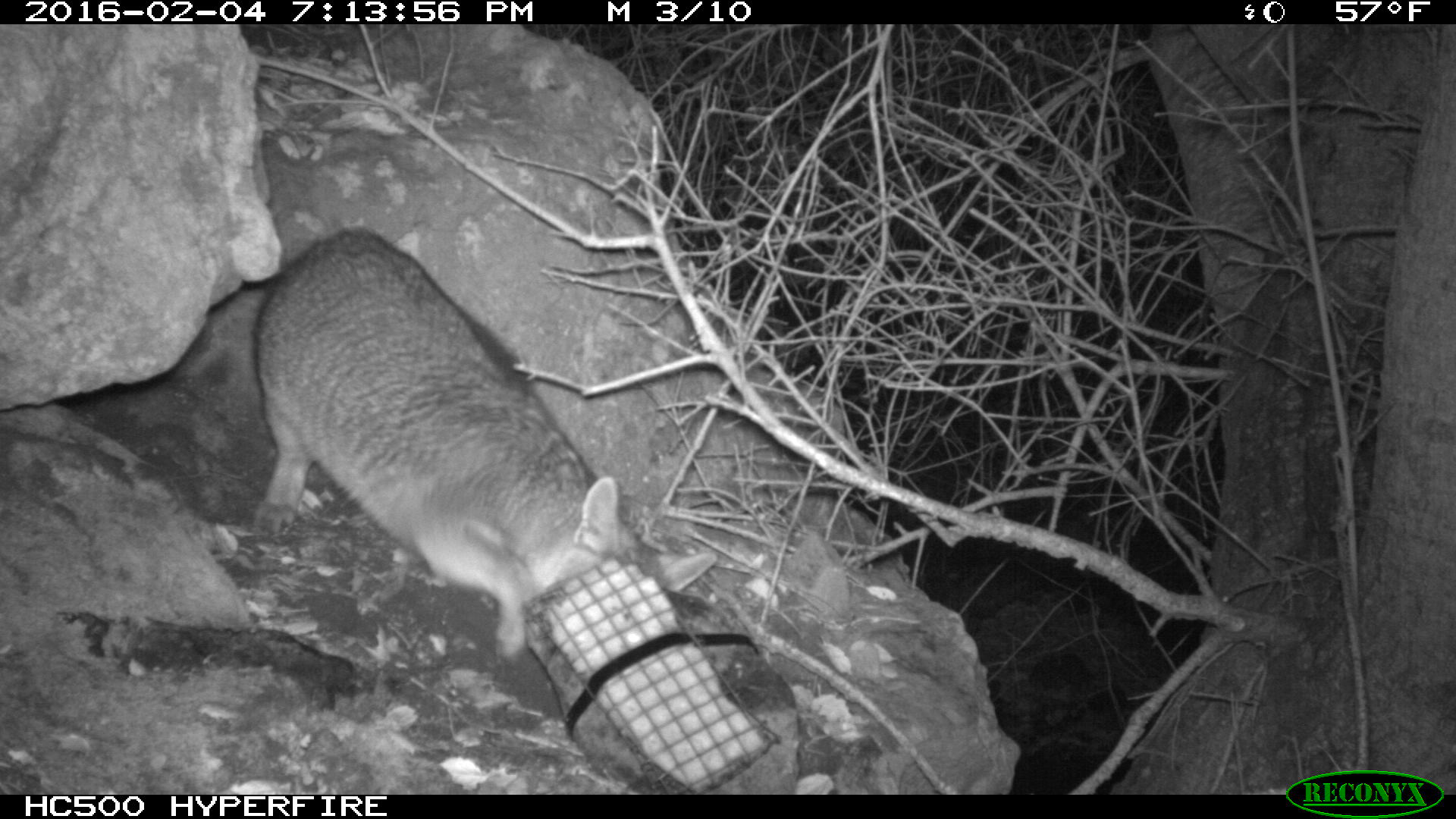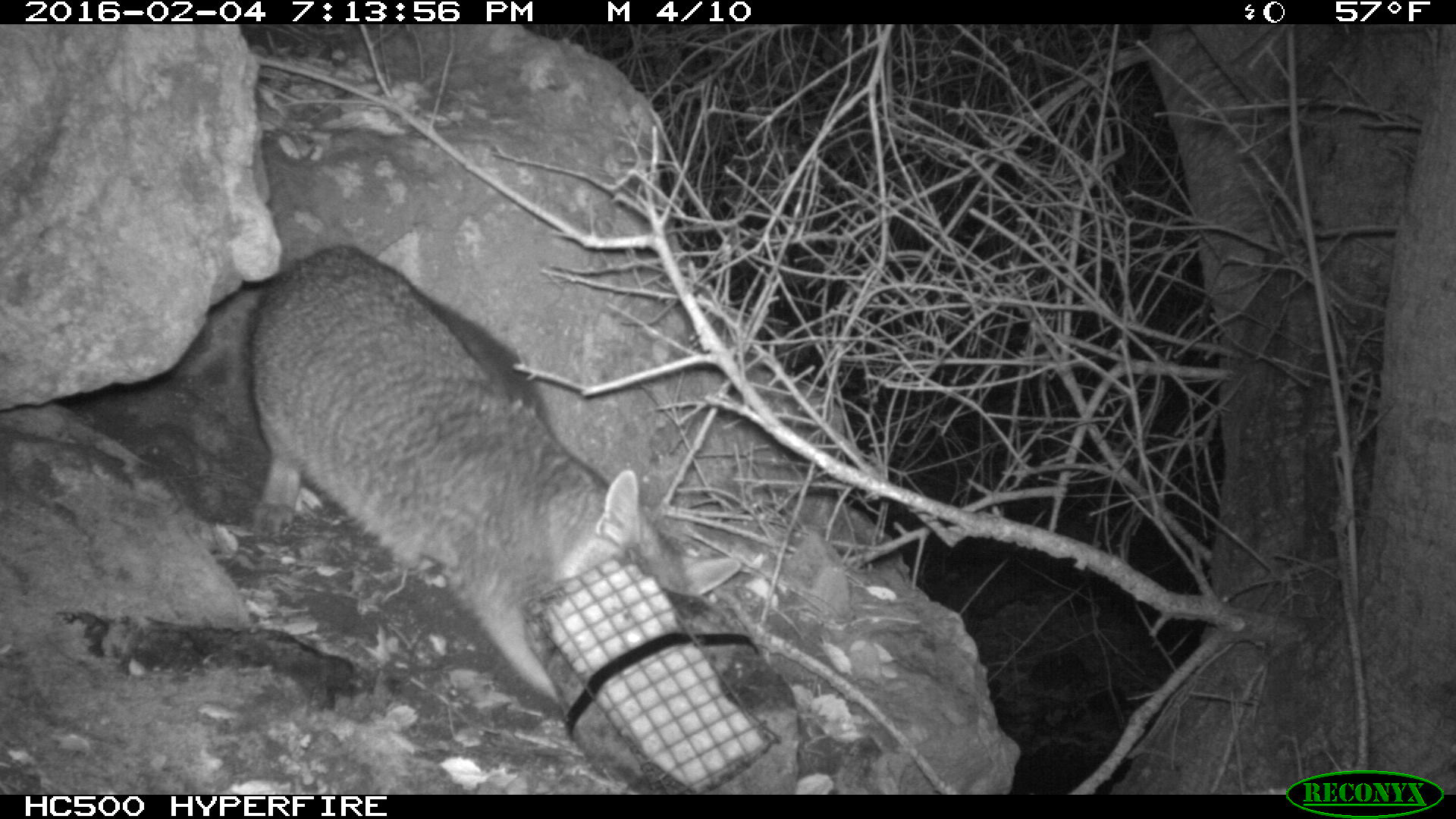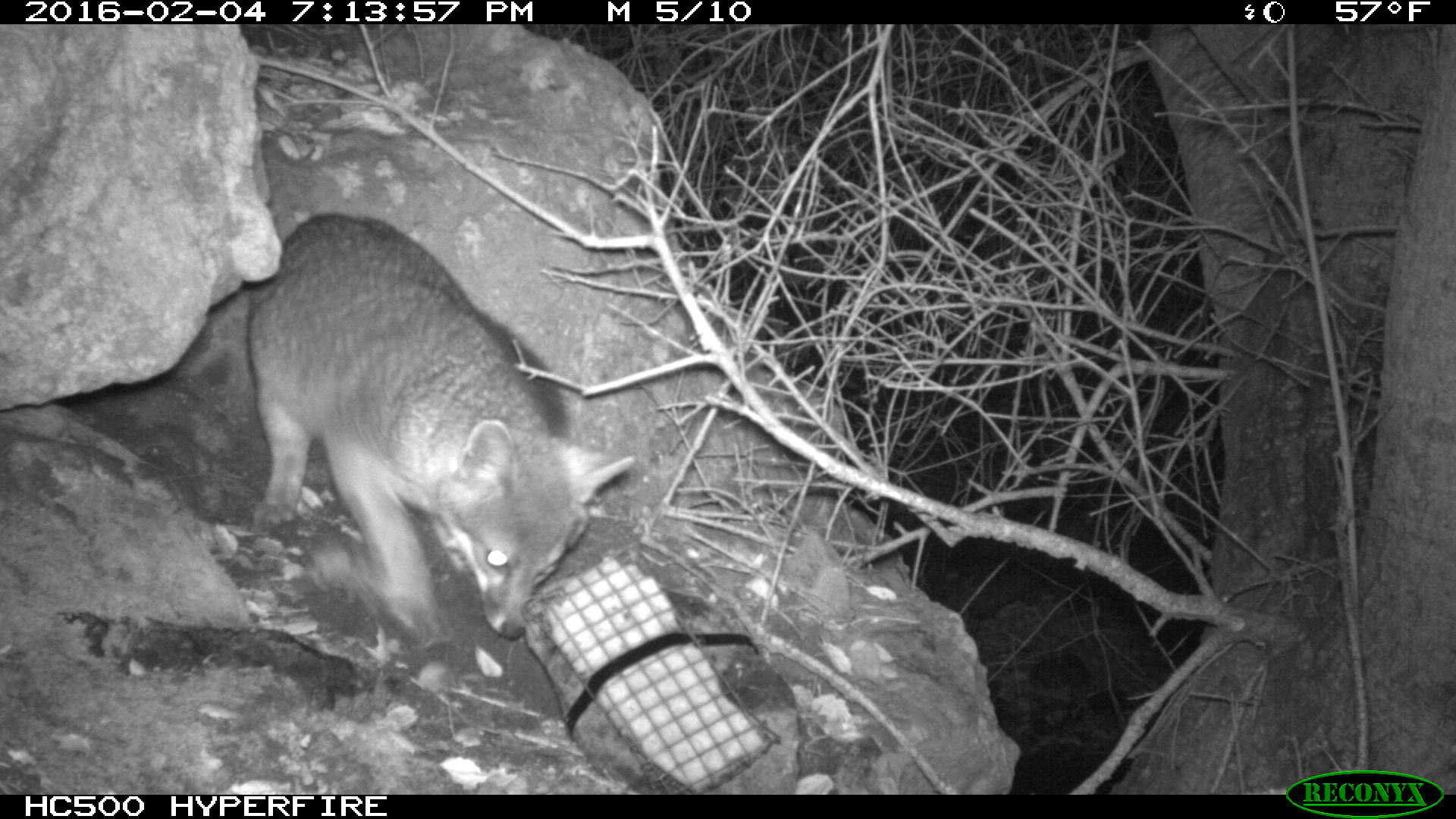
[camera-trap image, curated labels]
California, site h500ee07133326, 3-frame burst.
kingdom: Animalia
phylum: Chordata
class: Mammalia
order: Carnivora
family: Canidae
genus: Urocyon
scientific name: Urocyon littoralis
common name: island fox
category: fox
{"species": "fox (island fox) (Urocyon littoralis)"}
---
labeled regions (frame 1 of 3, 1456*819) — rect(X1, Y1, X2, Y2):
fox: rect(251, 222, 717, 664)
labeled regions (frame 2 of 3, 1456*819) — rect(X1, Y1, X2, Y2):
fox: rect(238, 240, 743, 701)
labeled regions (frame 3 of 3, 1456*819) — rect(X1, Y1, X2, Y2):
fox: rect(243, 209, 635, 643)